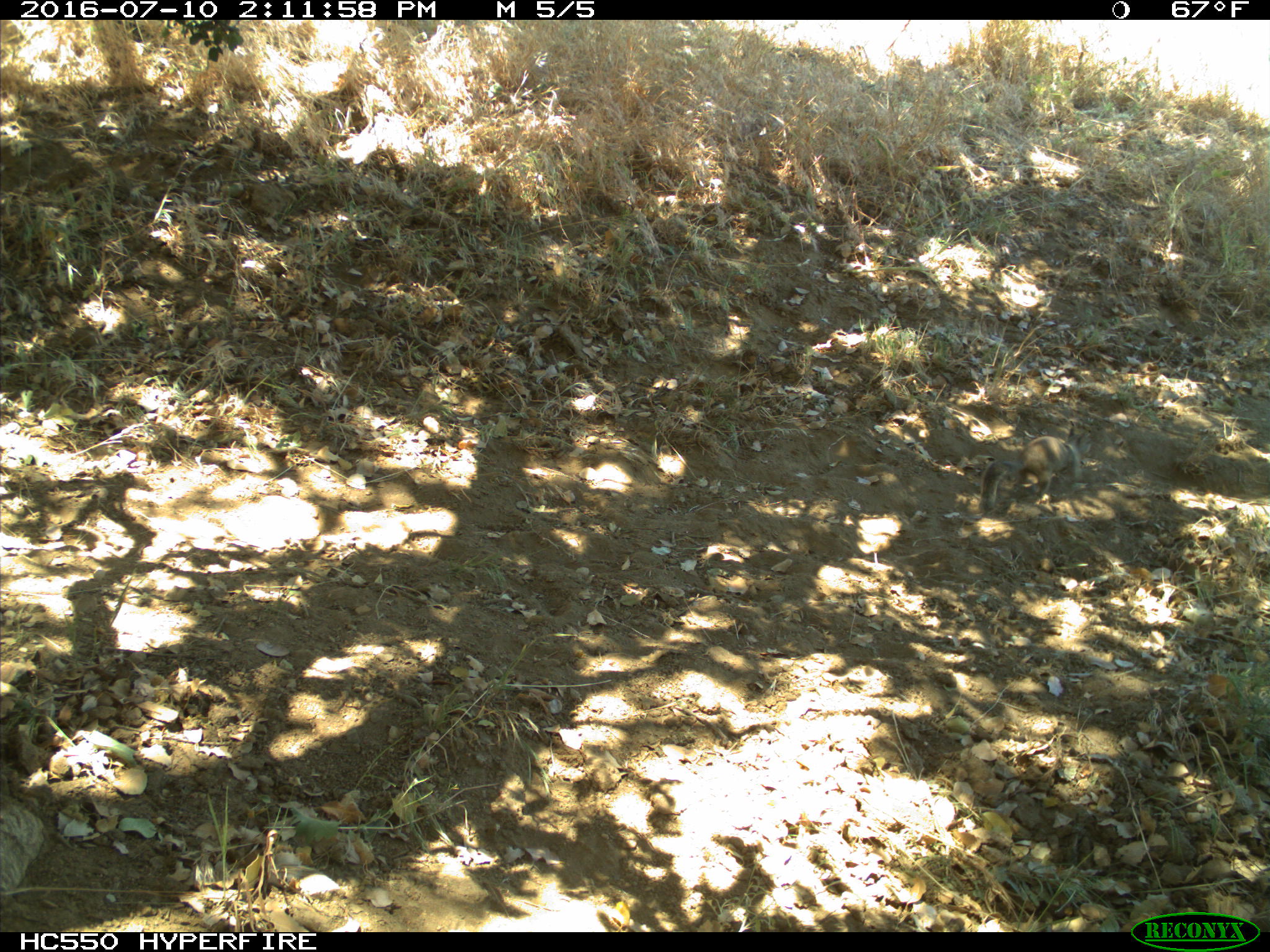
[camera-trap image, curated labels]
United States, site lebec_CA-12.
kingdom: Animalia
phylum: Chordata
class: Mammalia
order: Rodentia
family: Sciuridae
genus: Otospermophilus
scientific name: Otospermophilus beecheyi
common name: california ground squirrel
Otospermophilus beecheyi (california ground squirrel).